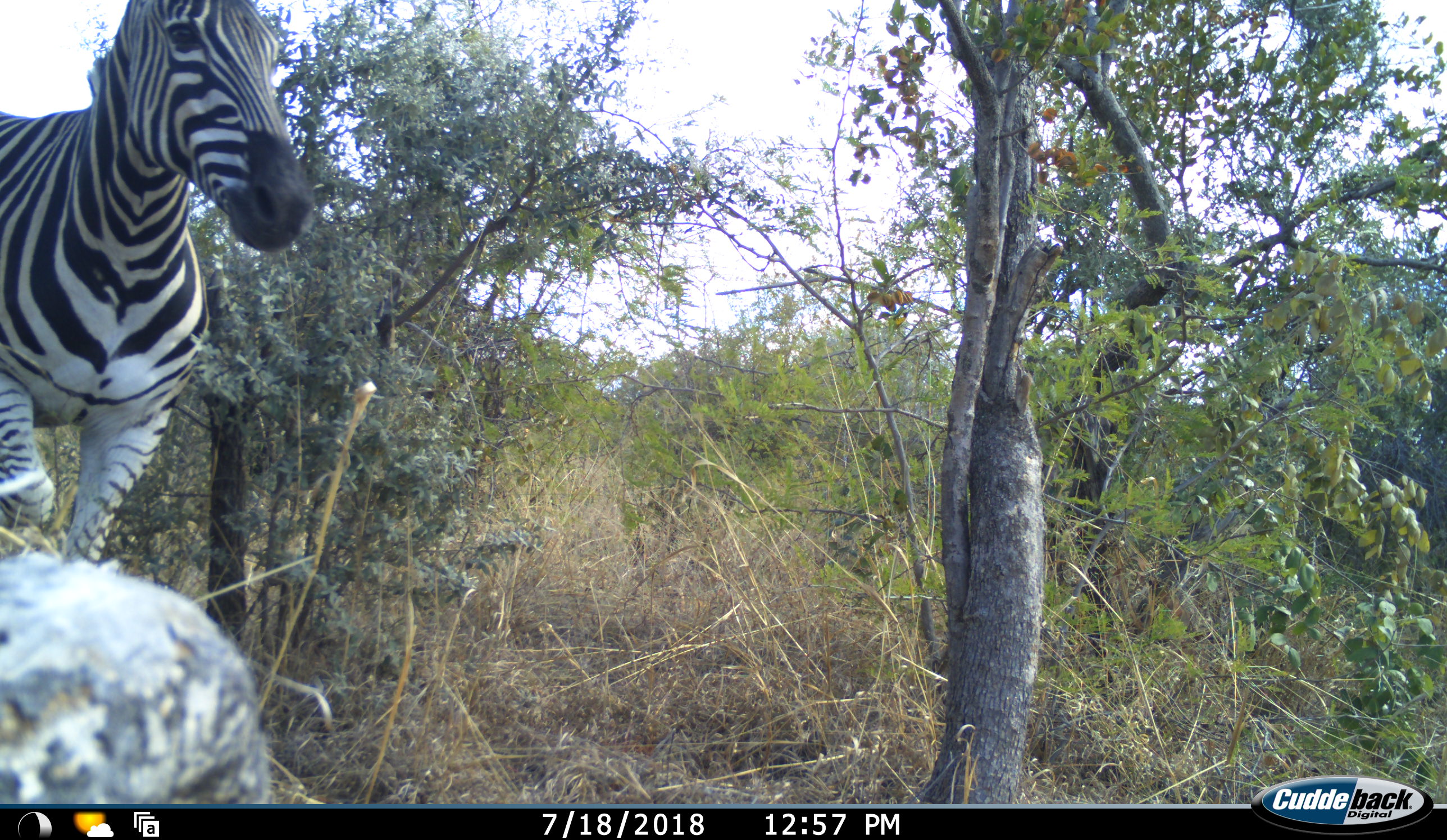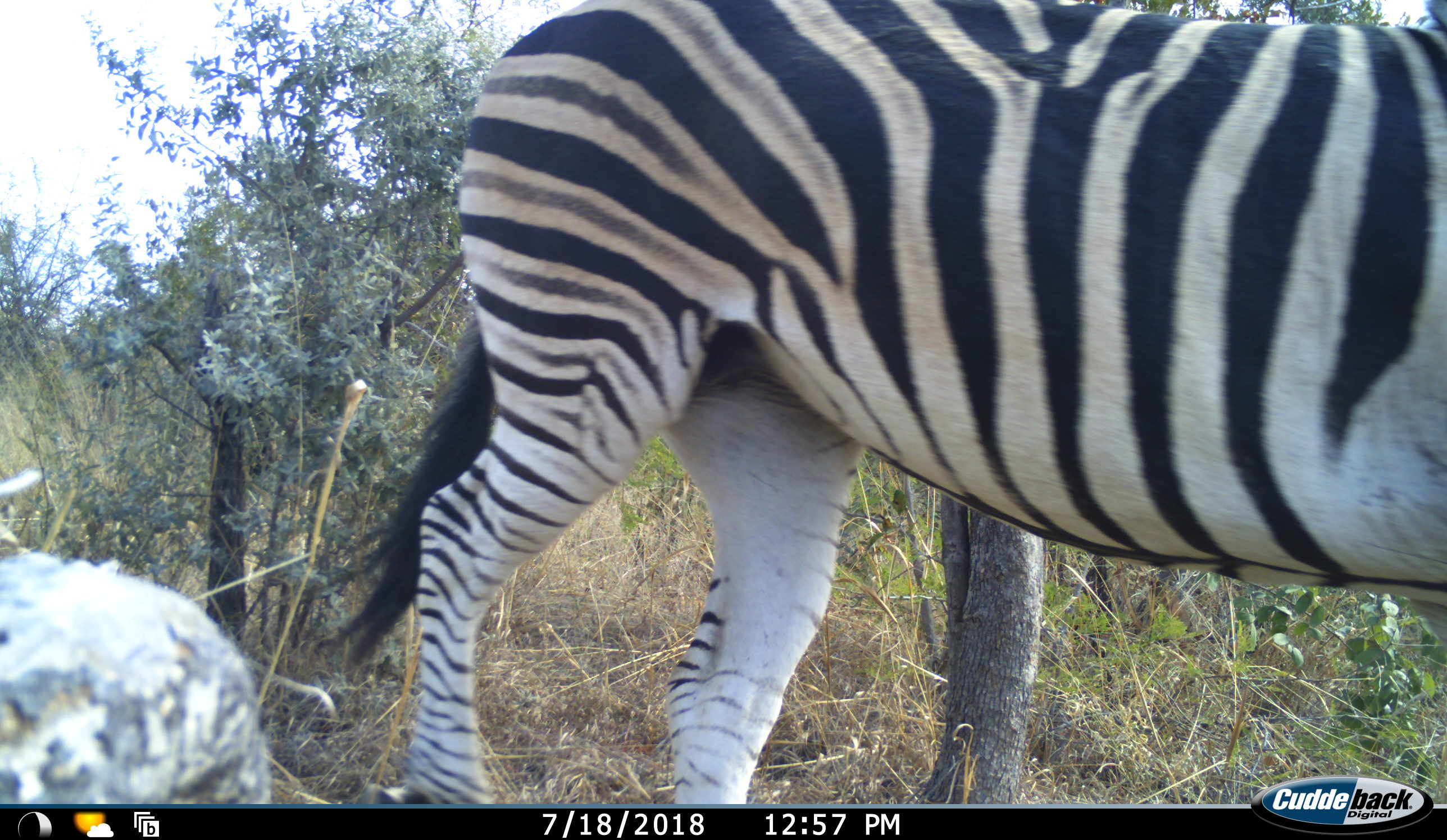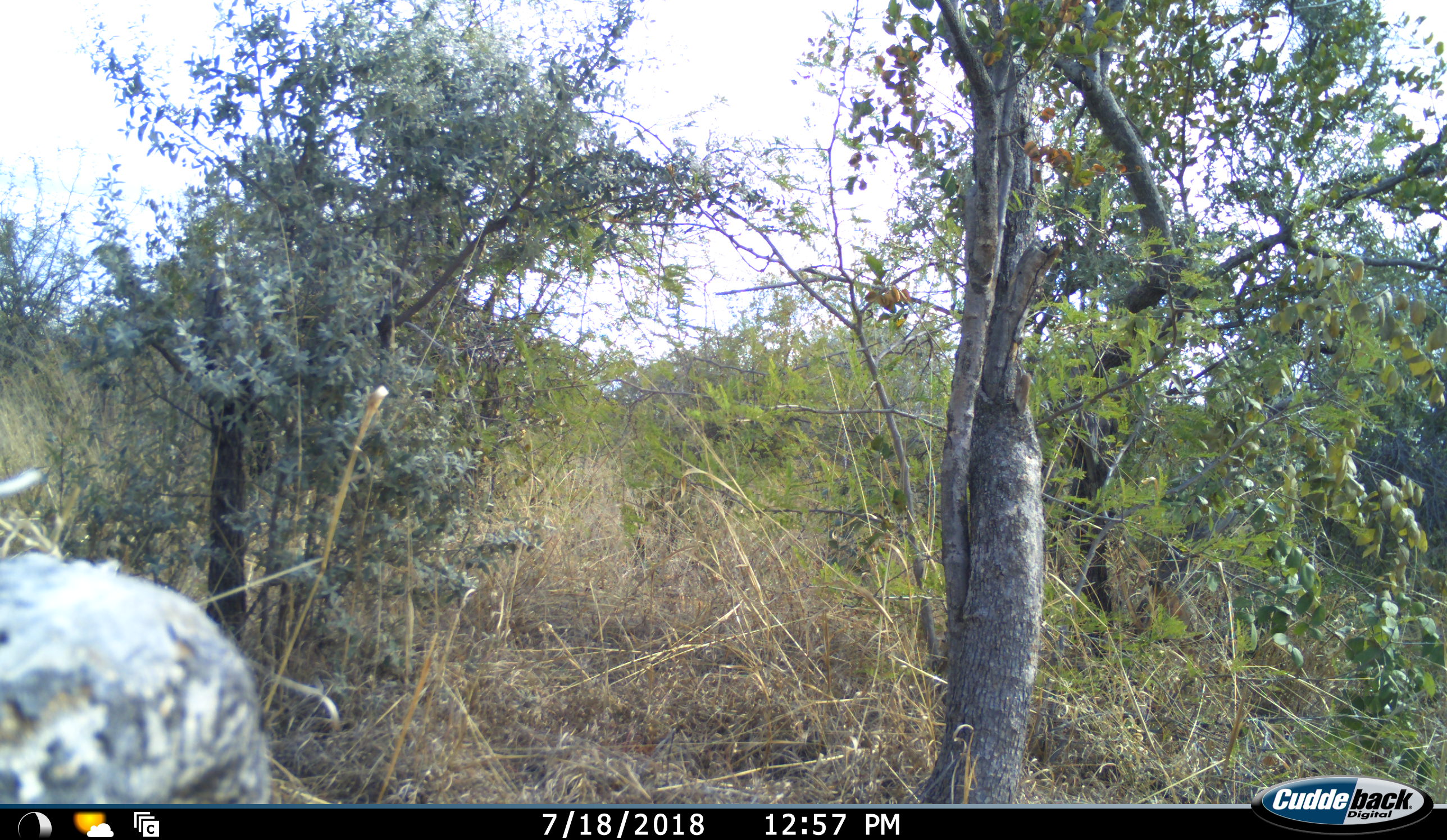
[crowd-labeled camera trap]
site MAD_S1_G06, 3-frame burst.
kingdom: Animalia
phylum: Chordata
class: Mammalia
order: Perissodactyla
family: Equidae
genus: Equus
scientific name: Equus quagga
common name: plains zebra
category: zebraplains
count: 1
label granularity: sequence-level